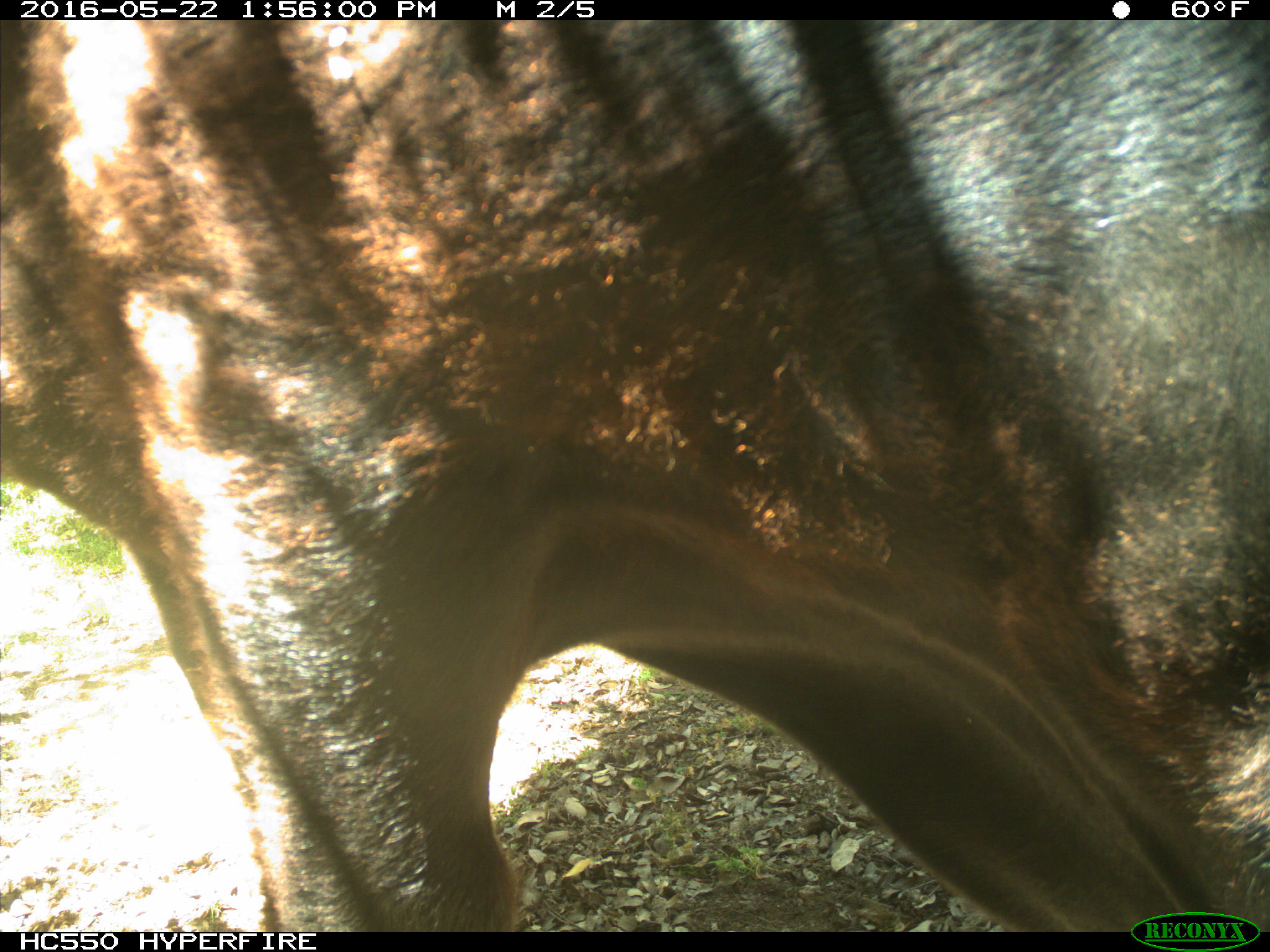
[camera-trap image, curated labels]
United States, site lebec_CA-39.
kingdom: Animalia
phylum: Chordata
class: Mammalia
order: Artiodactyla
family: Bovidae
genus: Bos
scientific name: Bos taurus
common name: domestic cow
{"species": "Bos taurus (domestic cow)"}